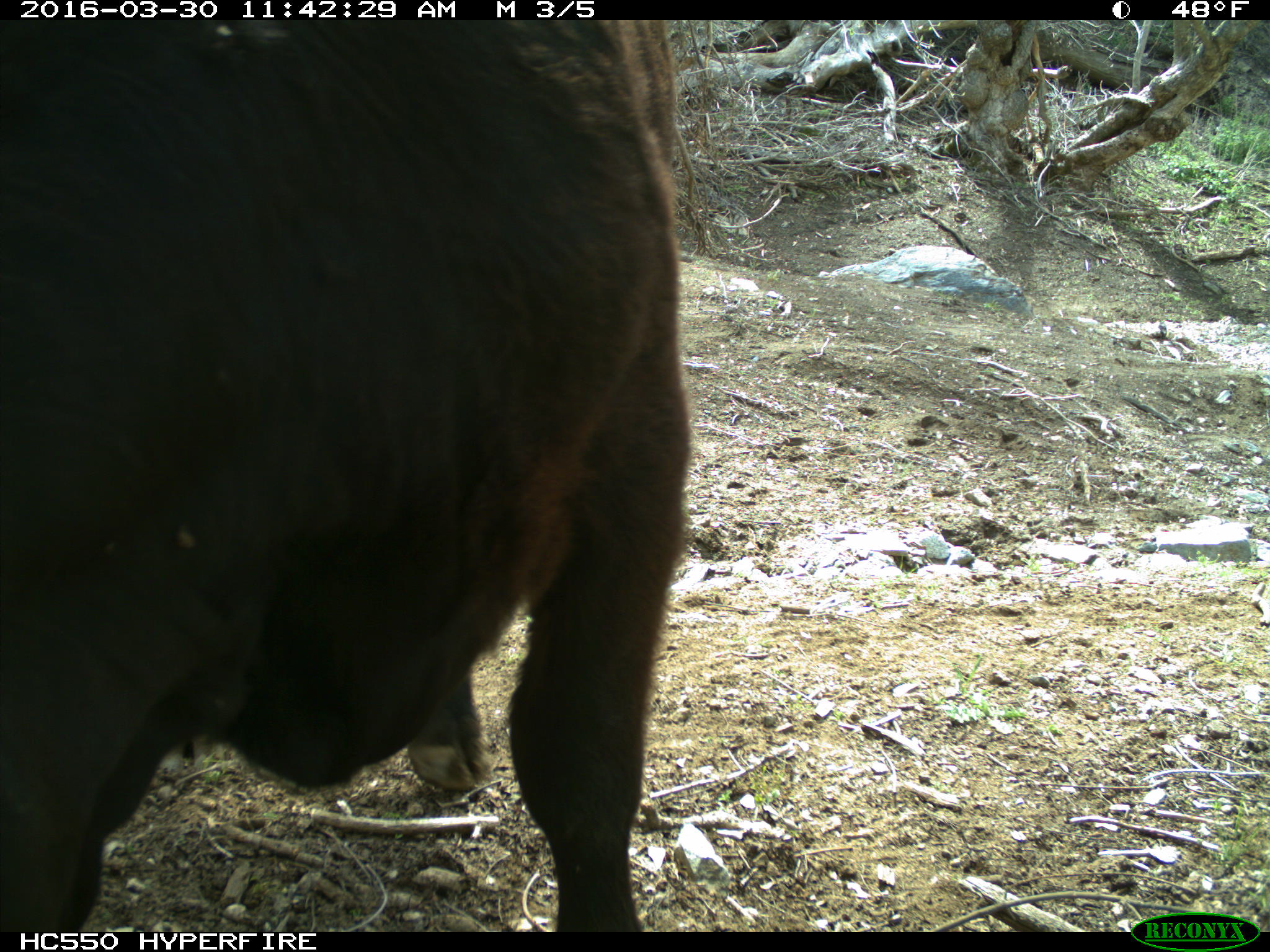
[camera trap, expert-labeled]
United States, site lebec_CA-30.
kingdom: Animalia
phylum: Chordata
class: Mammalia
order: Artiodactyla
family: Bovidae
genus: Bos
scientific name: Bos taurus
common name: domestic cow